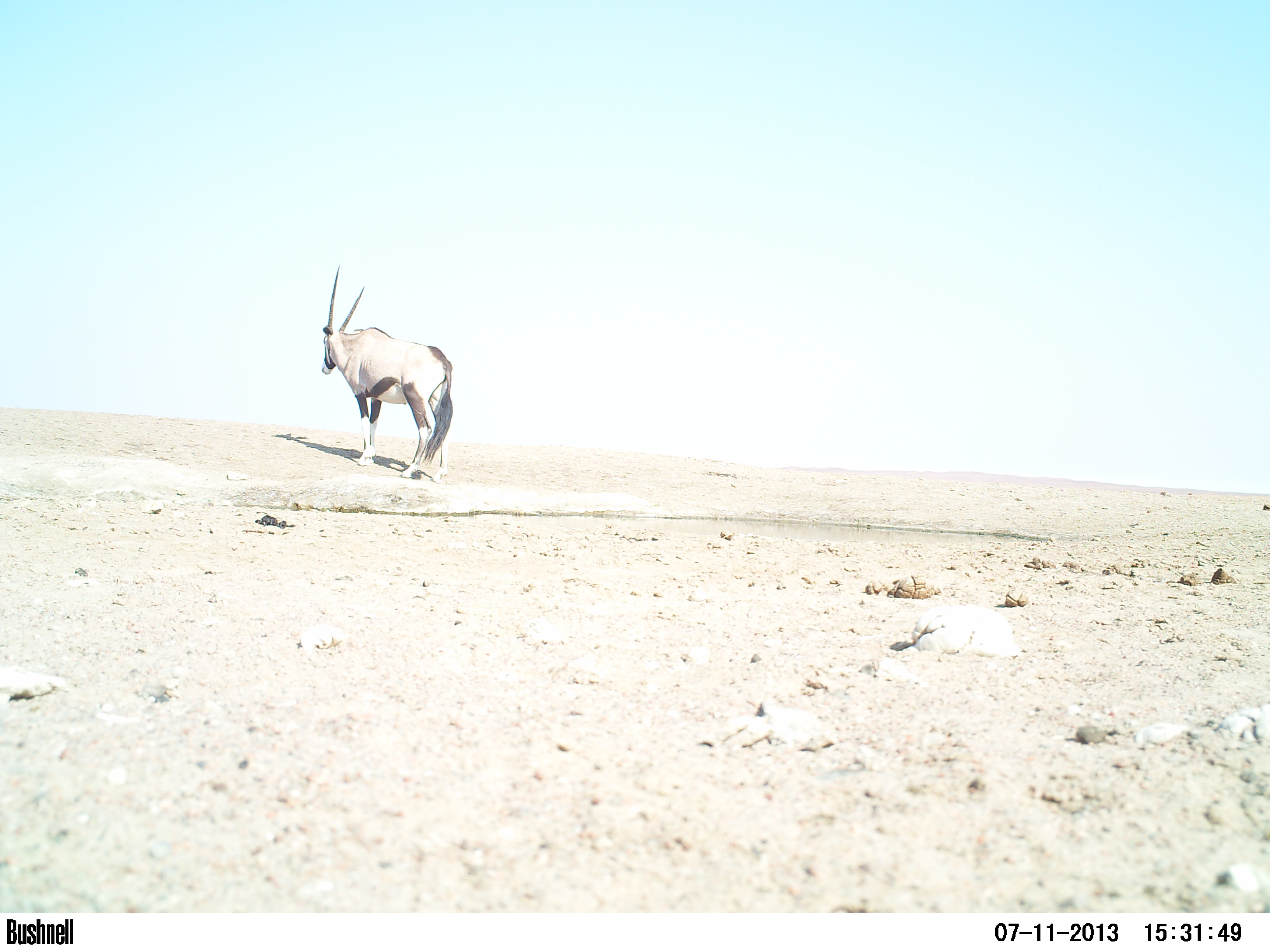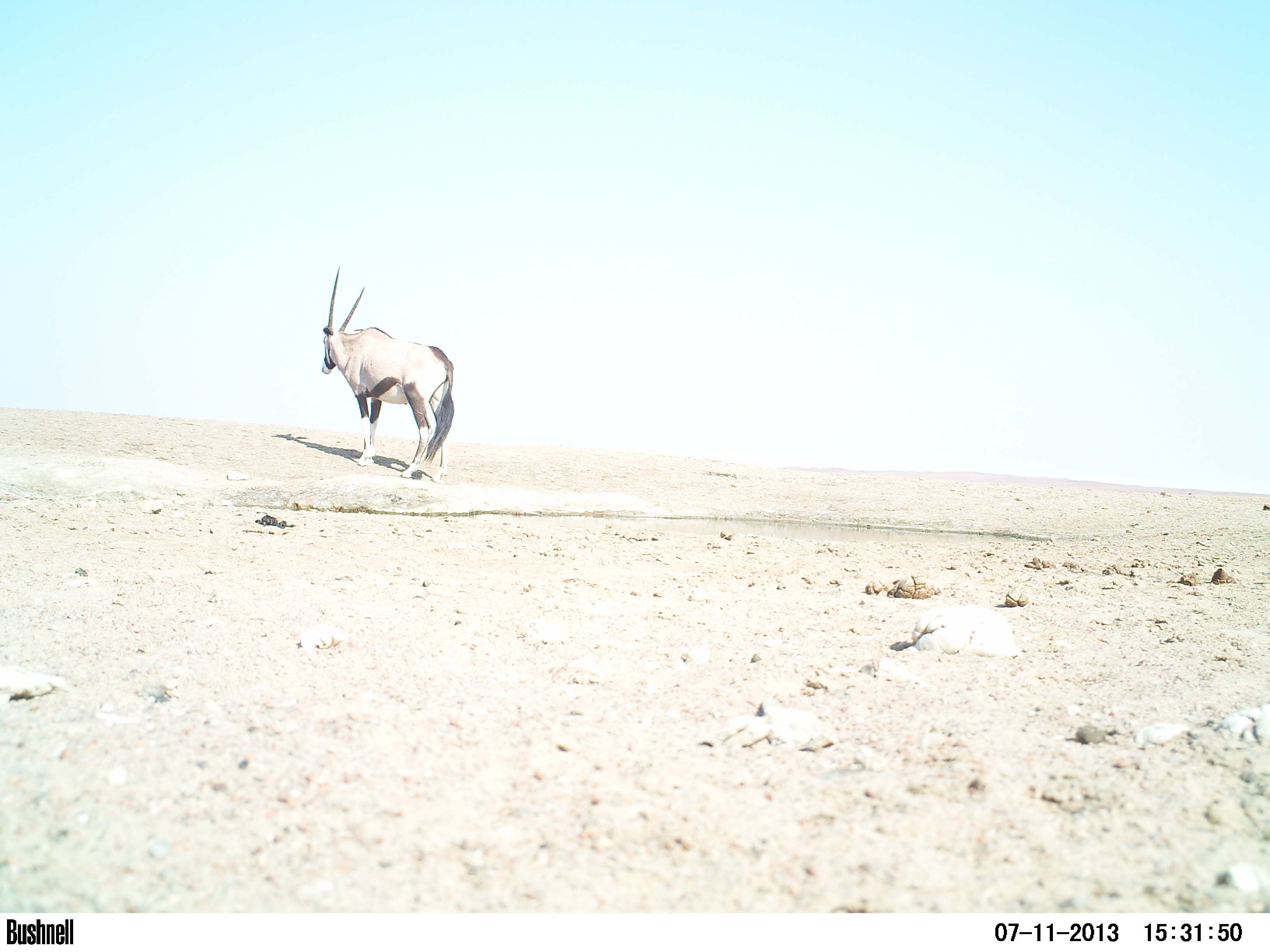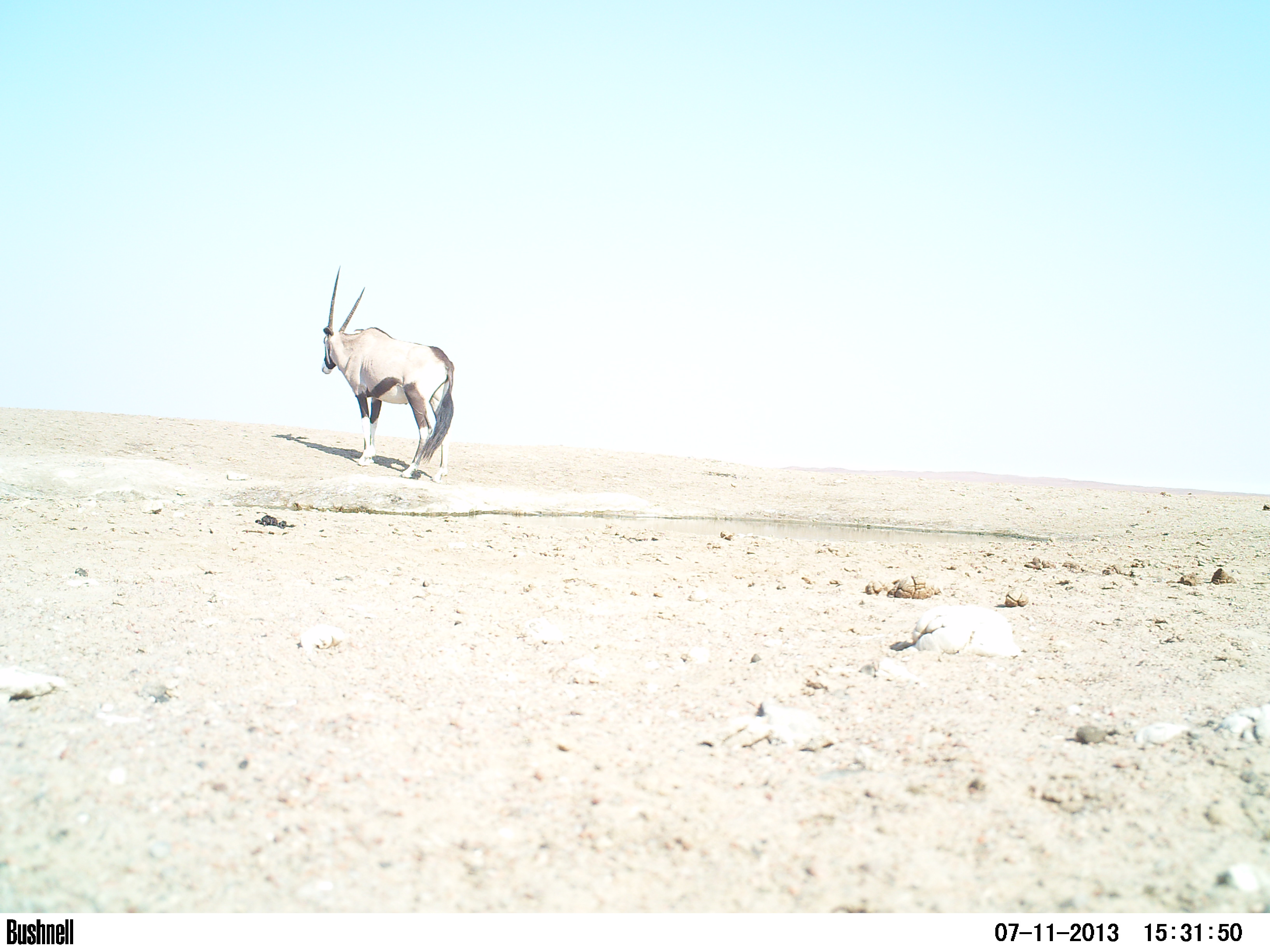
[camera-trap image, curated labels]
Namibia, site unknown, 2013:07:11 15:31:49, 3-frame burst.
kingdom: Animalia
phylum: Chordata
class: Mammalia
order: Artiodactyla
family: Bovidae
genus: Oryx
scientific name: Oryx gazella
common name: gemsbok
Oryx gazella (gemsbok).